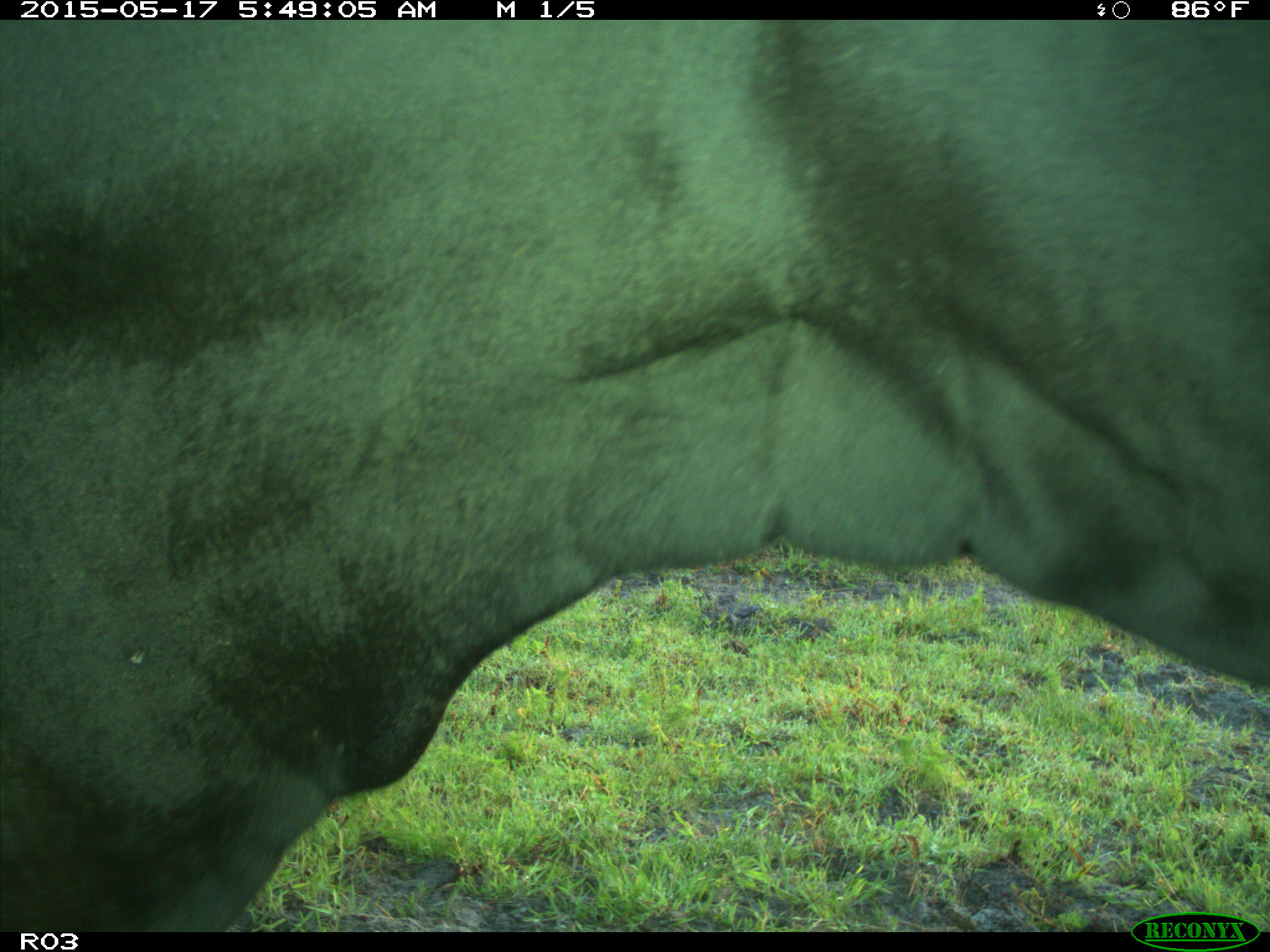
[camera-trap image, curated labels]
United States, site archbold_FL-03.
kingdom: Animalia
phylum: Chordata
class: Mammalia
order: Artiodactyla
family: Bovidae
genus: Bos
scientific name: Bos taurus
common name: domestic cow